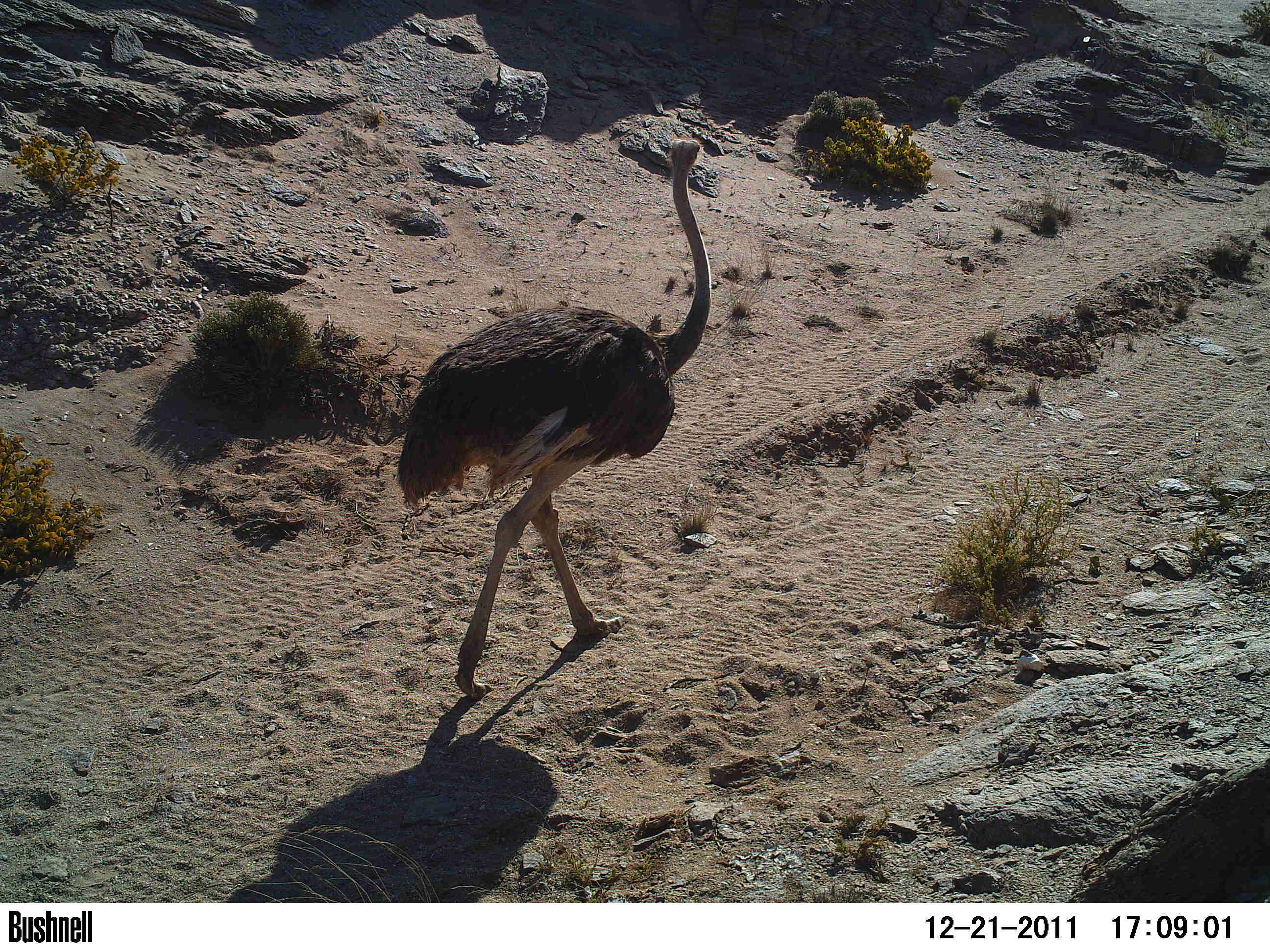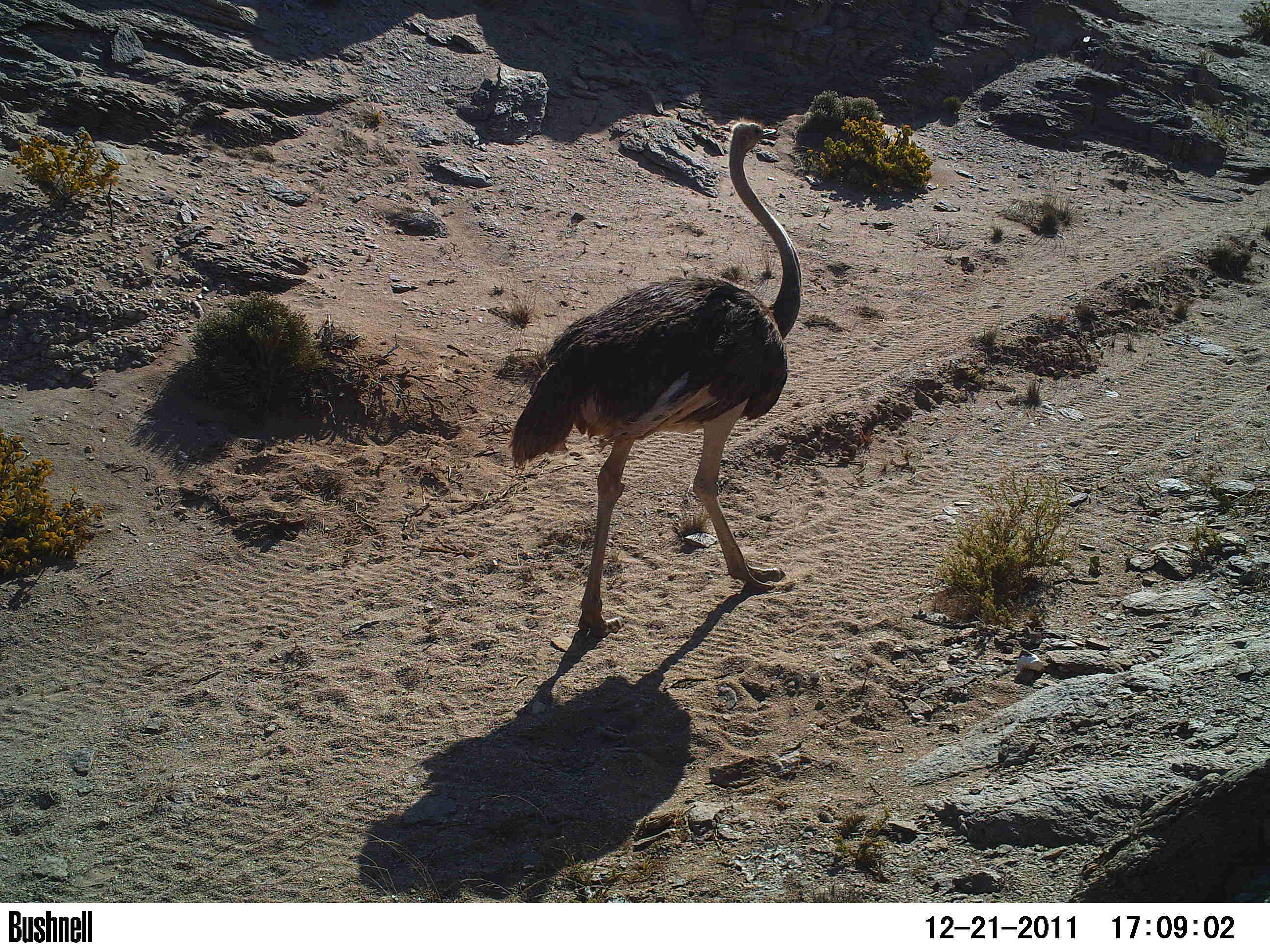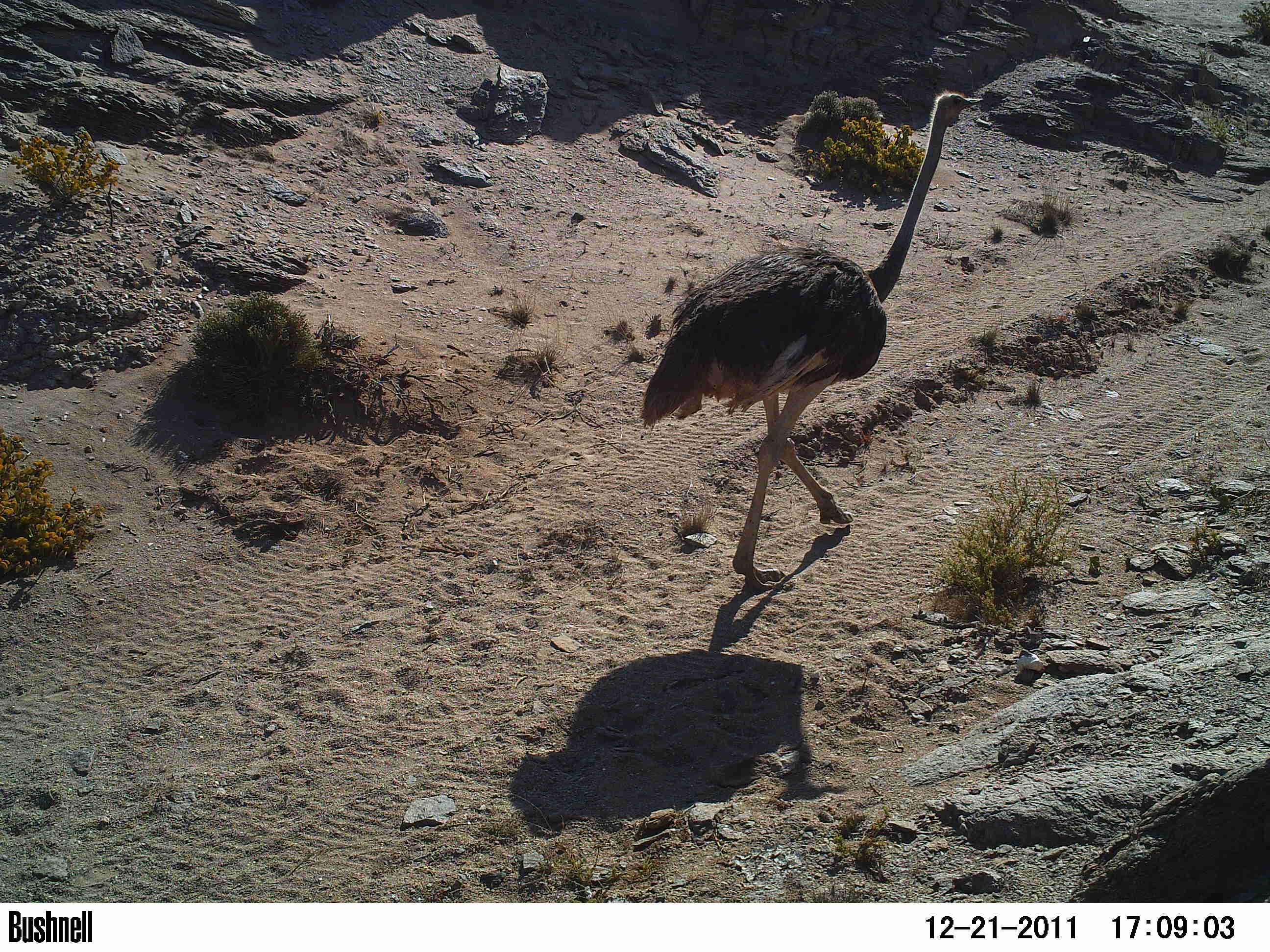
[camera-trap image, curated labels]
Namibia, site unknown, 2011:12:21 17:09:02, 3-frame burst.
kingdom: Animalia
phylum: Chordata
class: Aves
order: Struthioniformes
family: Struthionidae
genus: Struthio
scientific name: Struthio camelus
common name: common ostrich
Struthio camelus (common ostrich).